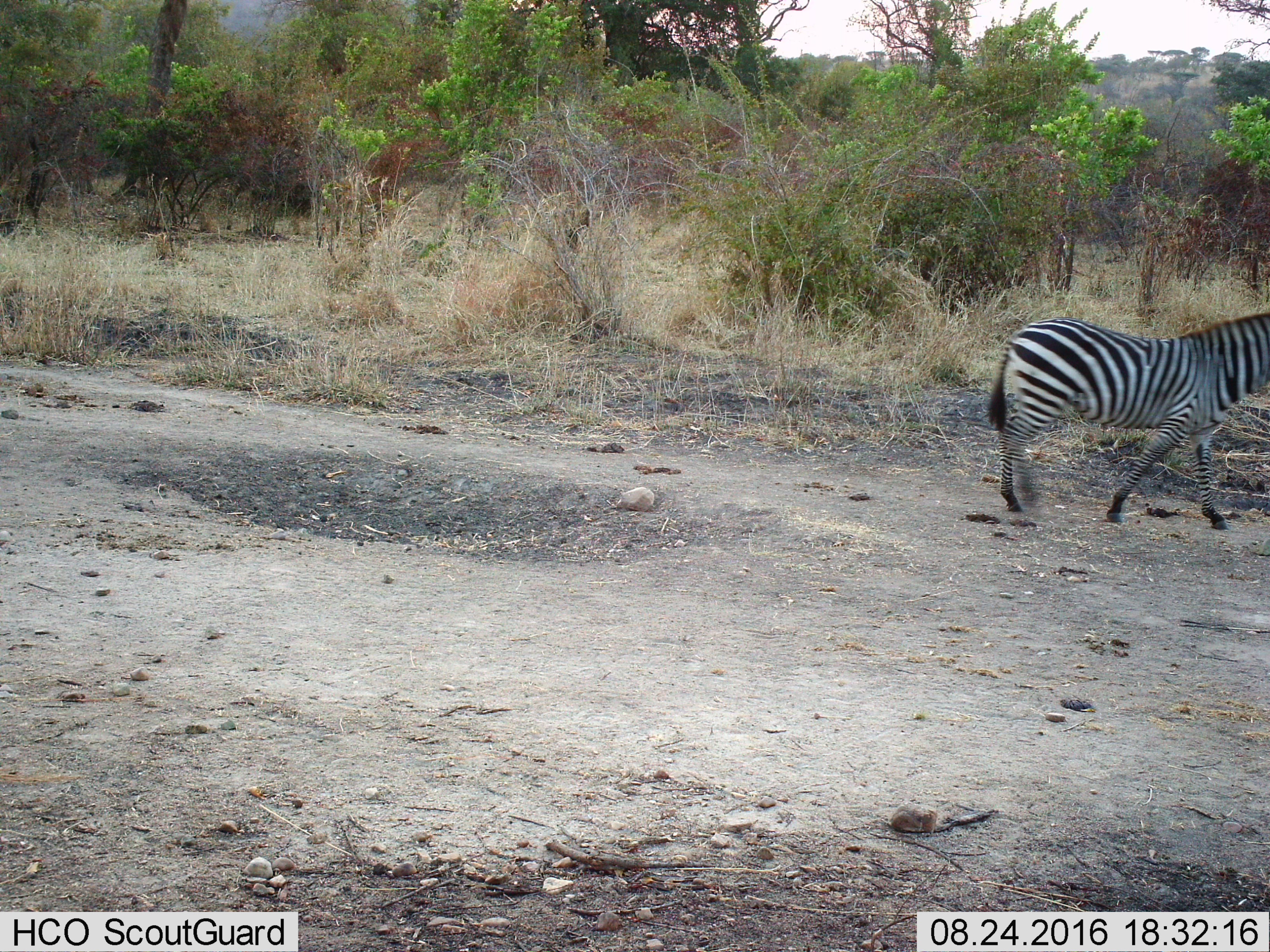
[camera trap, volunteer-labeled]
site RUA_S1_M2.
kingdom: Animalia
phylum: Chordata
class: Mammalia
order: Perissodactyla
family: Equidae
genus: Equus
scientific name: Equus quagga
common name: plains zebra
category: zebraplains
Zebraplains (plains zebra) (Equus quagga), count 1. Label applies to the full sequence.